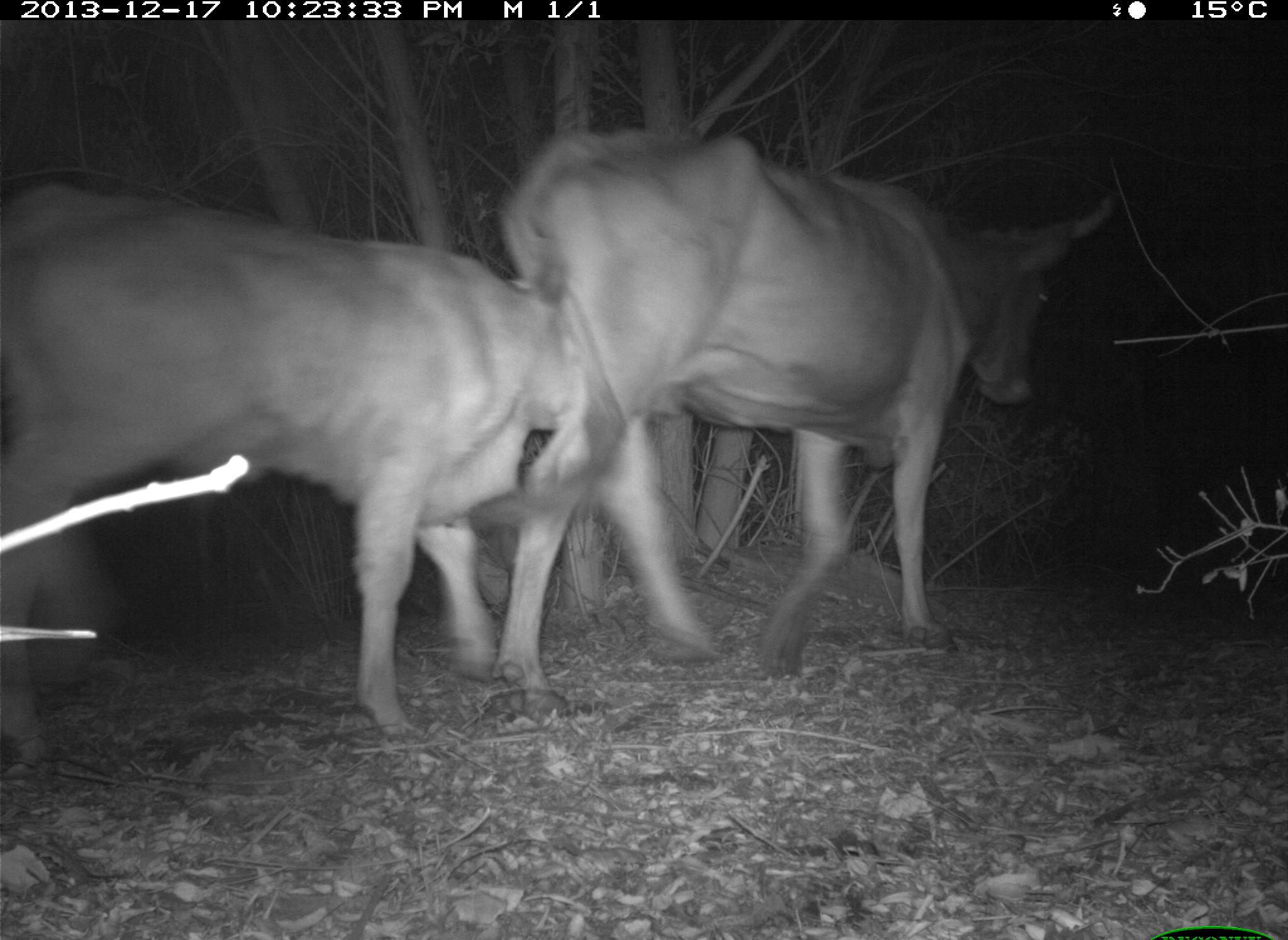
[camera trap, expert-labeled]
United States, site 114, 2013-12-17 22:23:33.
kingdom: Animalia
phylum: Chordata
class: Mammalia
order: Artiodactyla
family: Bovidae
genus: Bos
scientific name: Bos taurus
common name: cow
Cow (Bos taurus).